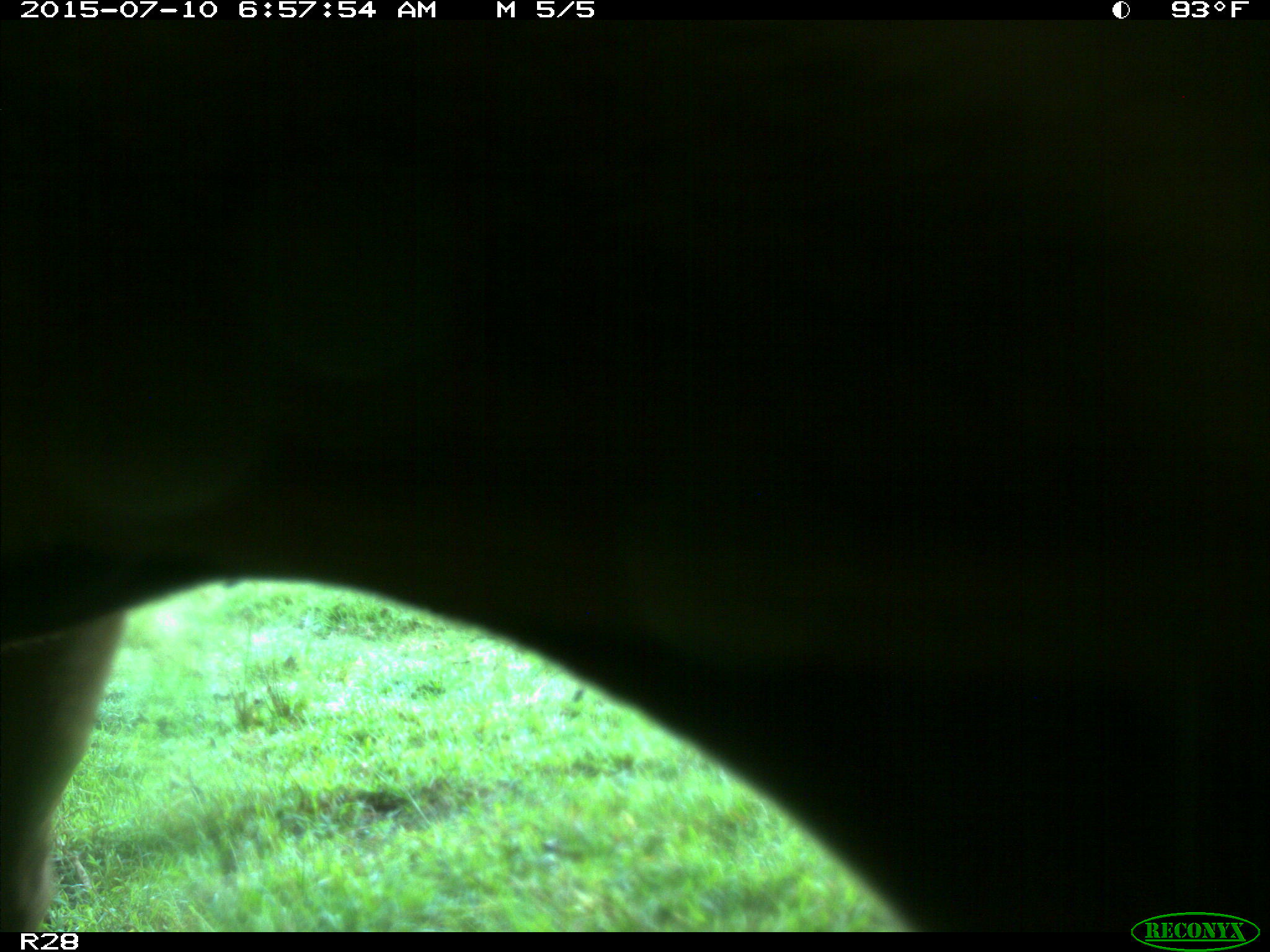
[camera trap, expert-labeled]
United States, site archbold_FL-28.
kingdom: Animalia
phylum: Chordata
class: Mammalia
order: Artiodactyla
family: Bovidae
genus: Bos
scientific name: Bos taurus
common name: domestic cow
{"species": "Bos taurus (domestic cow)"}